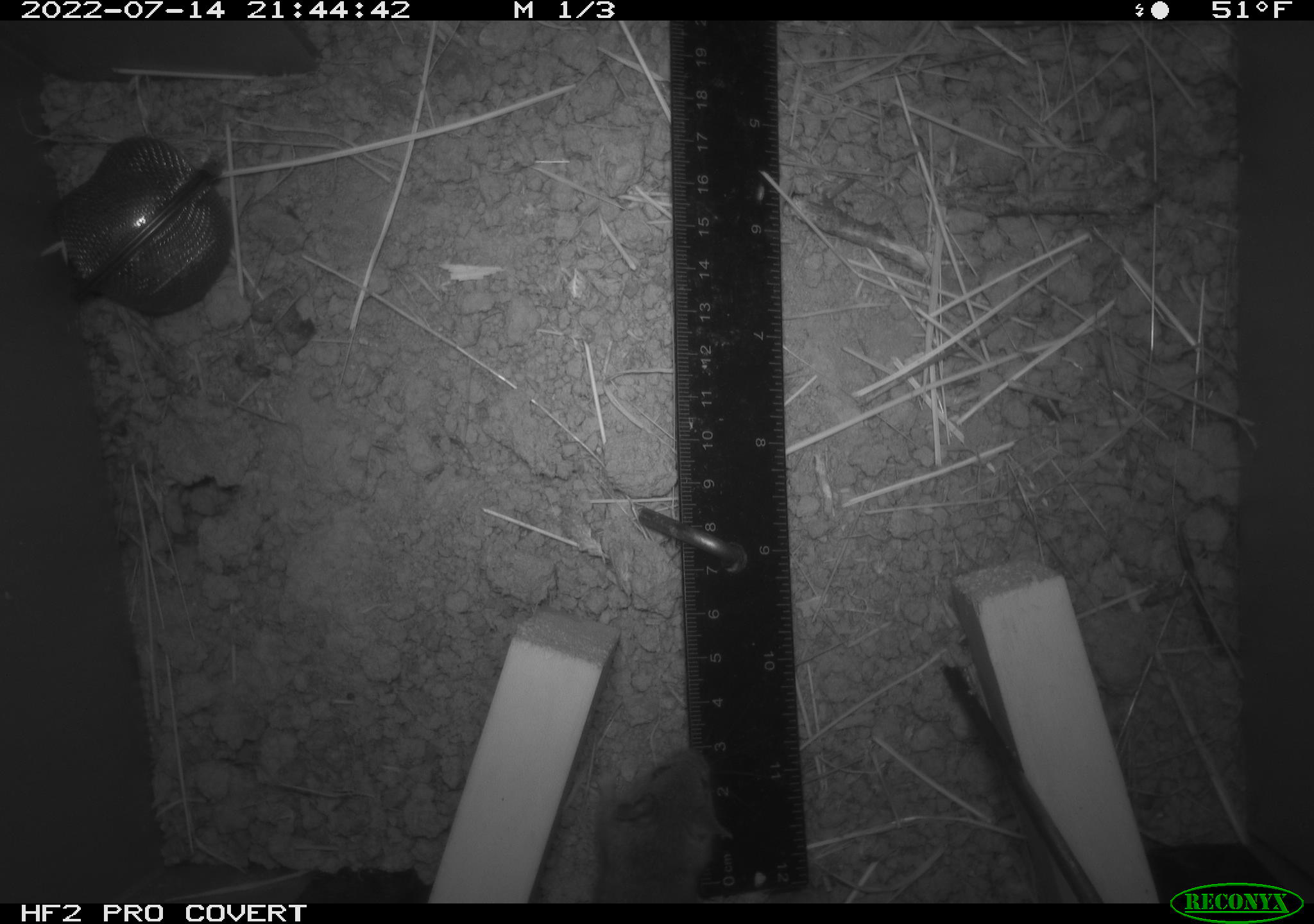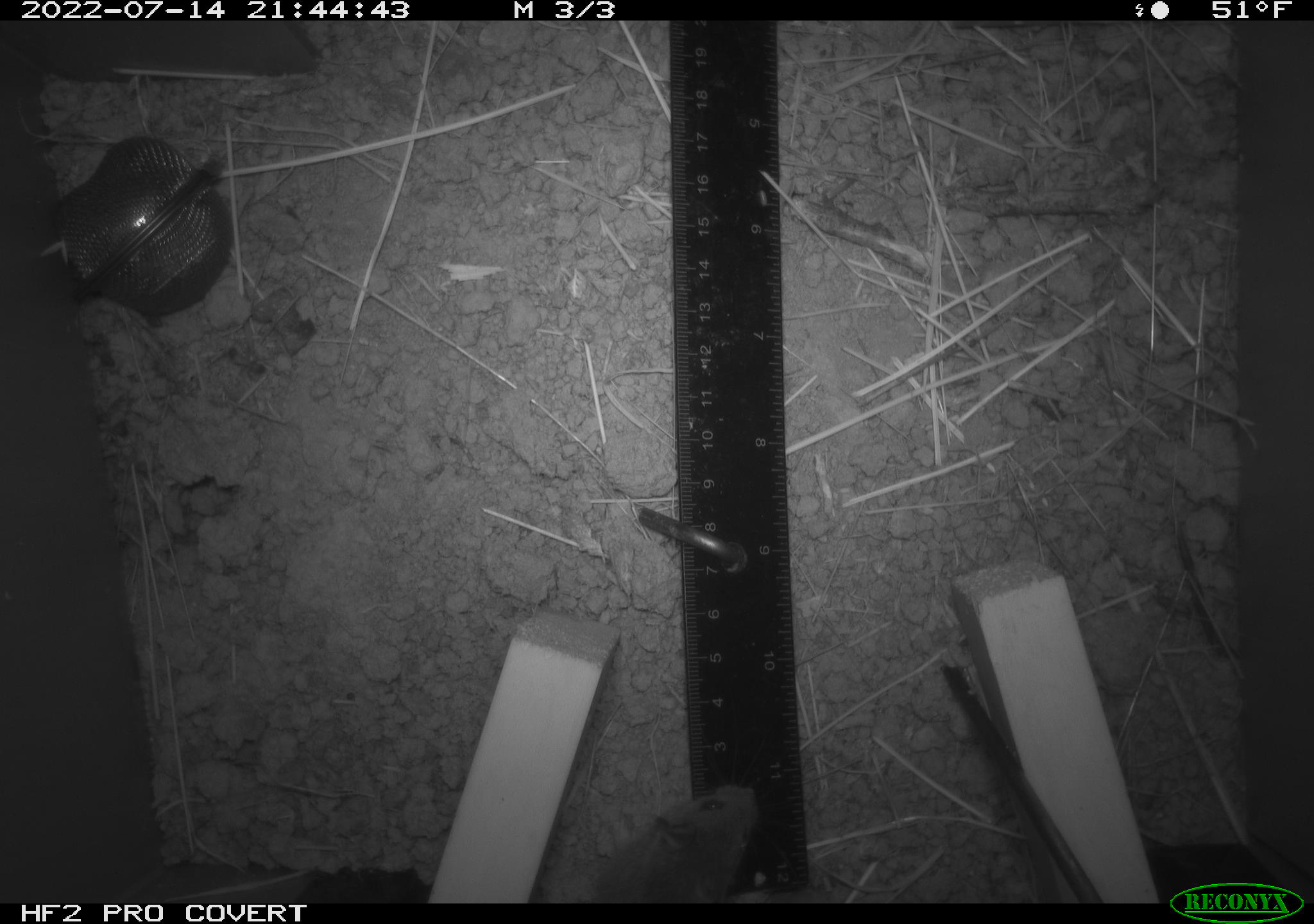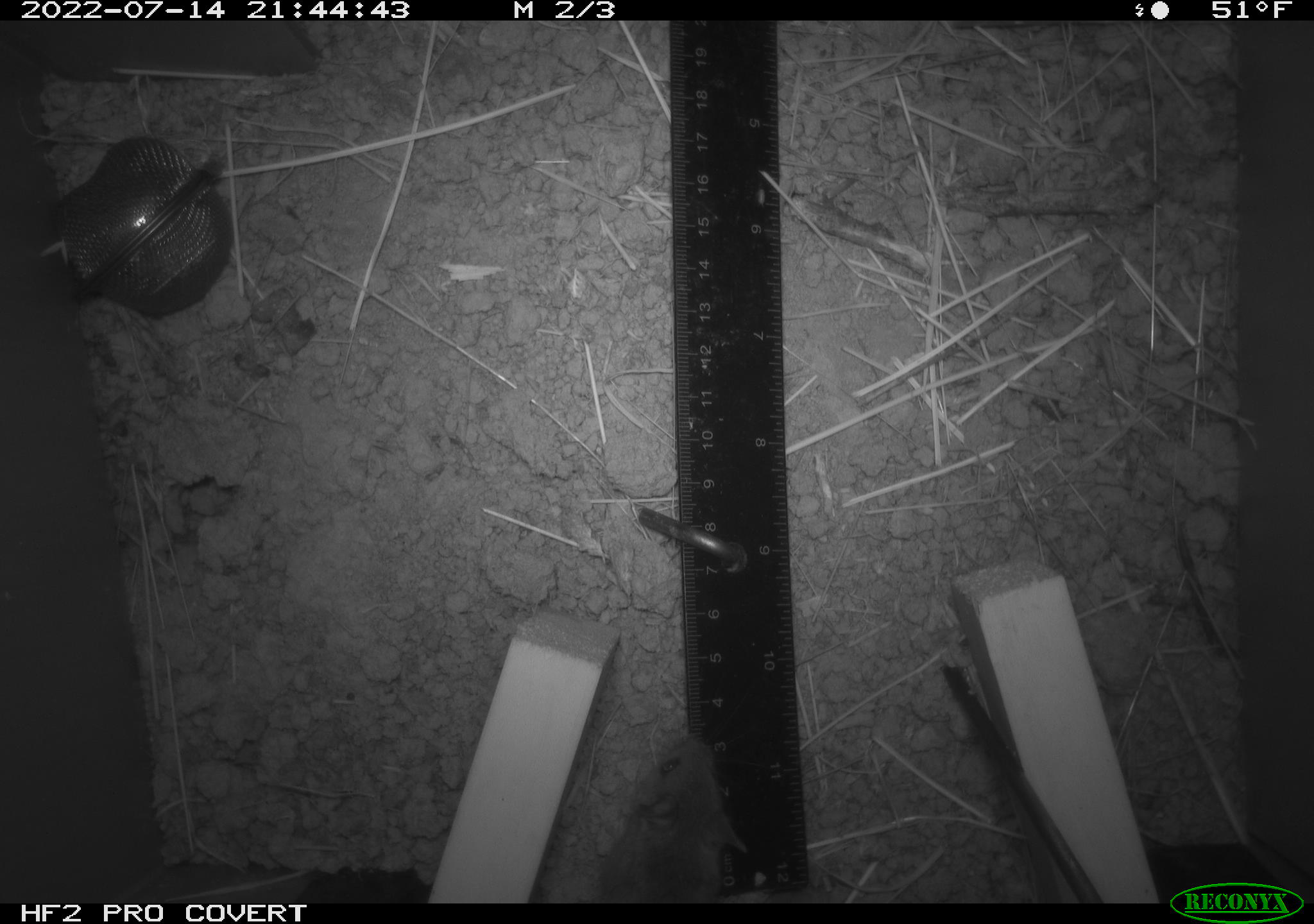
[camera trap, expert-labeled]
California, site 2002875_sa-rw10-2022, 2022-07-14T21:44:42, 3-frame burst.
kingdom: Animalia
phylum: Chordata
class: Mammalia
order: Rodentia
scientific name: Rodentia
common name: mouse species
Mouse species (Rodentia).